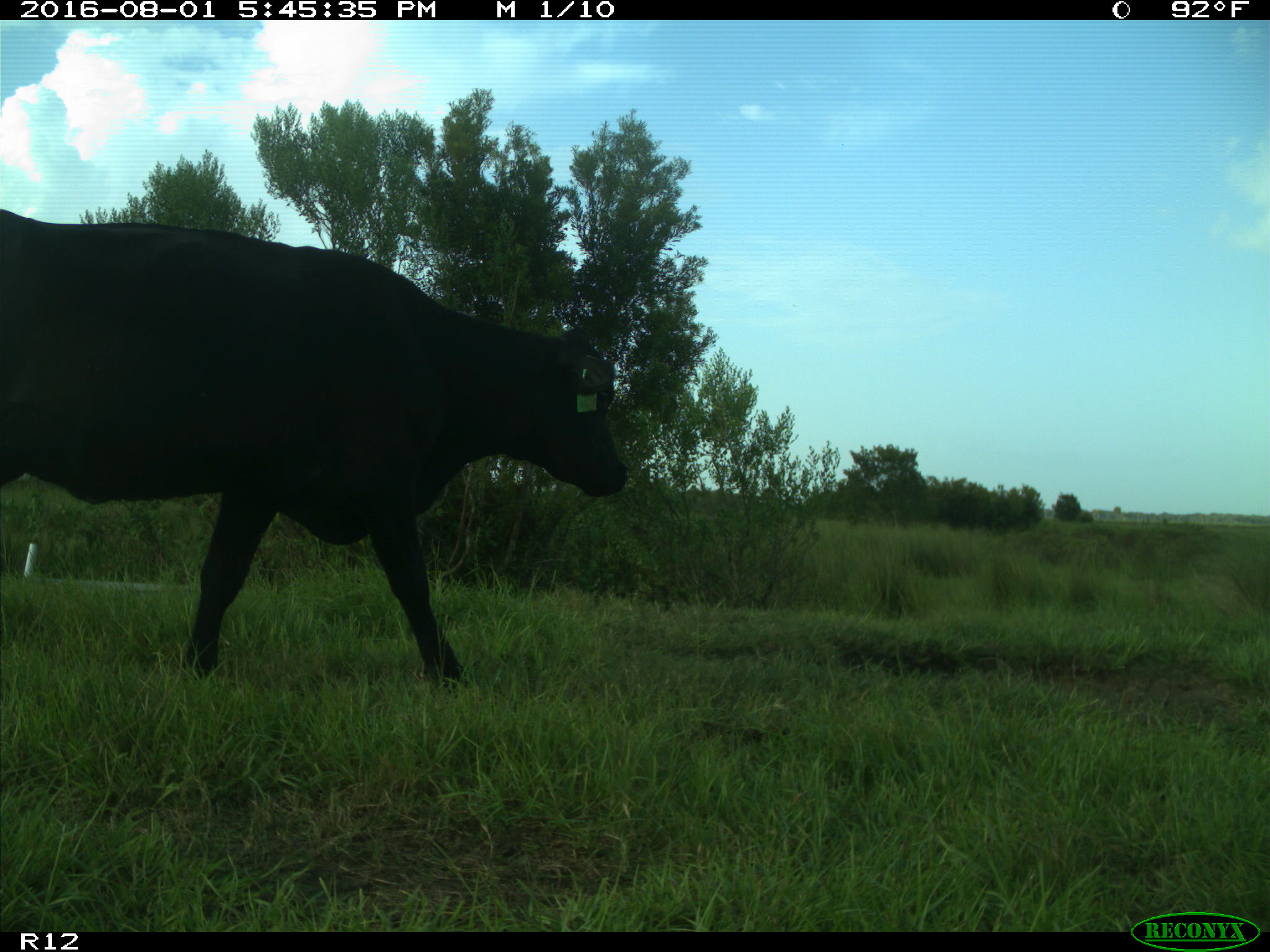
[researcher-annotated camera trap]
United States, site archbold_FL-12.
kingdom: Animalia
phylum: Chordata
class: Mammalia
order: Artiodactyla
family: Bovidae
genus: Bos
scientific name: Bos taurus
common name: domestic cow